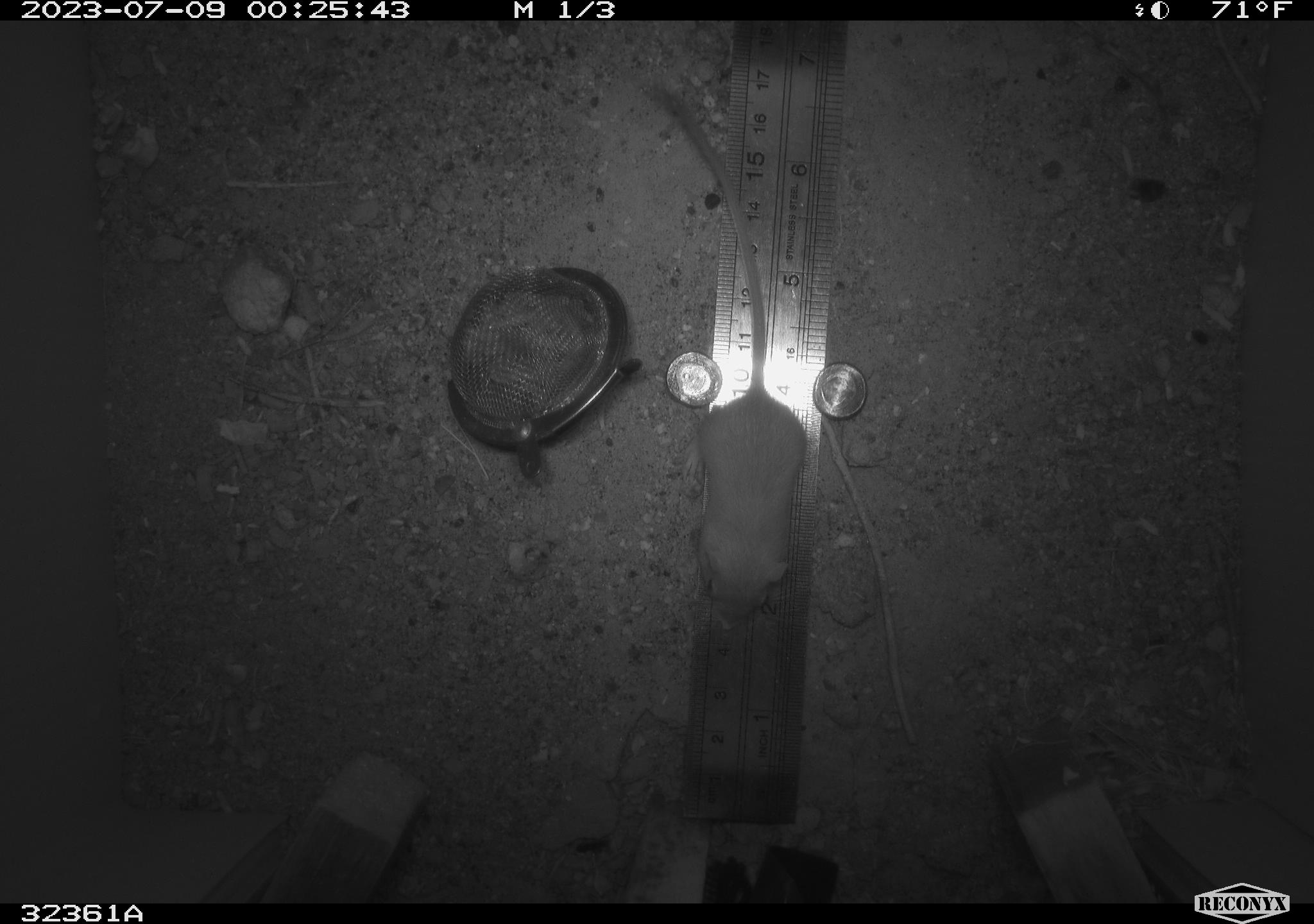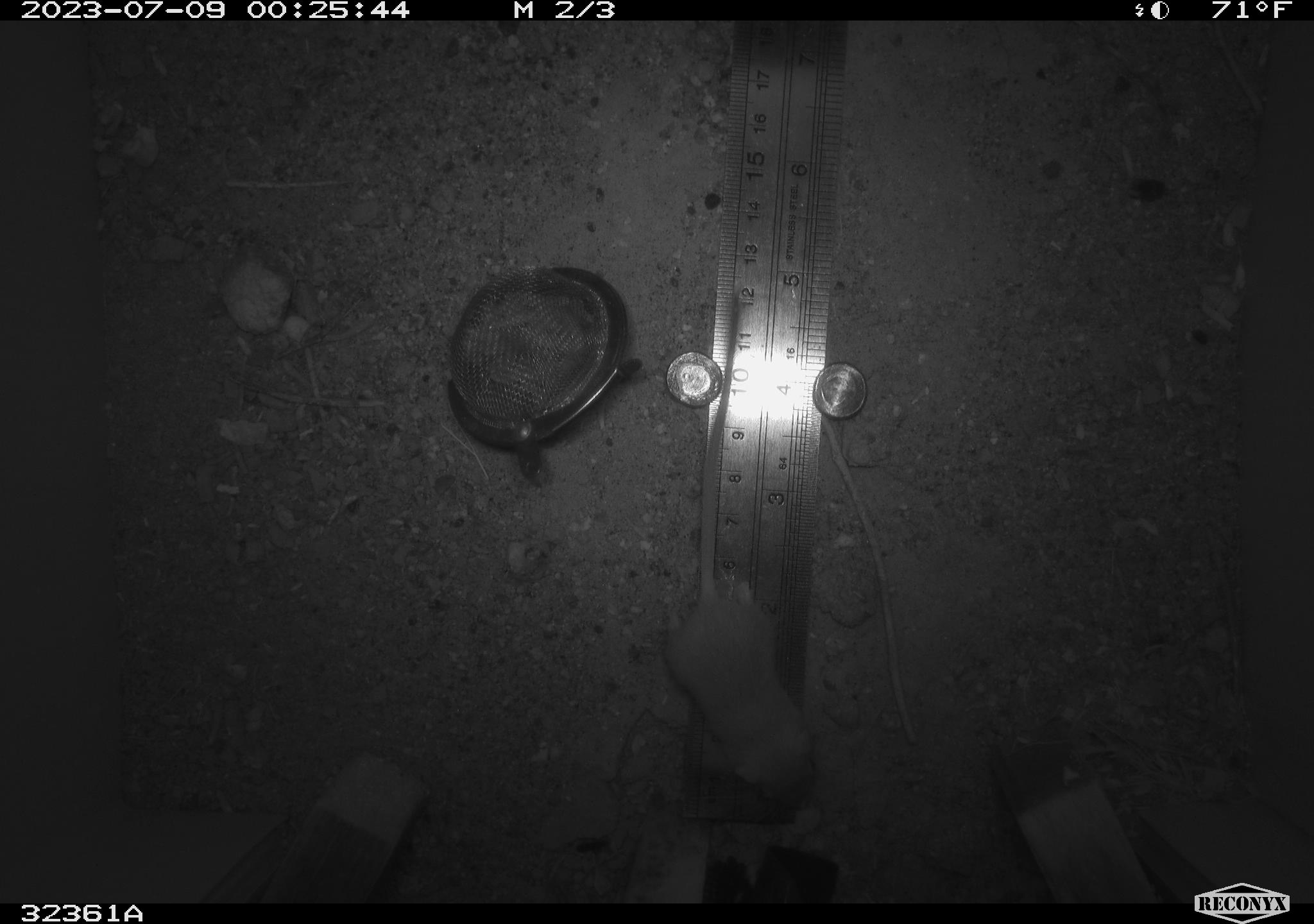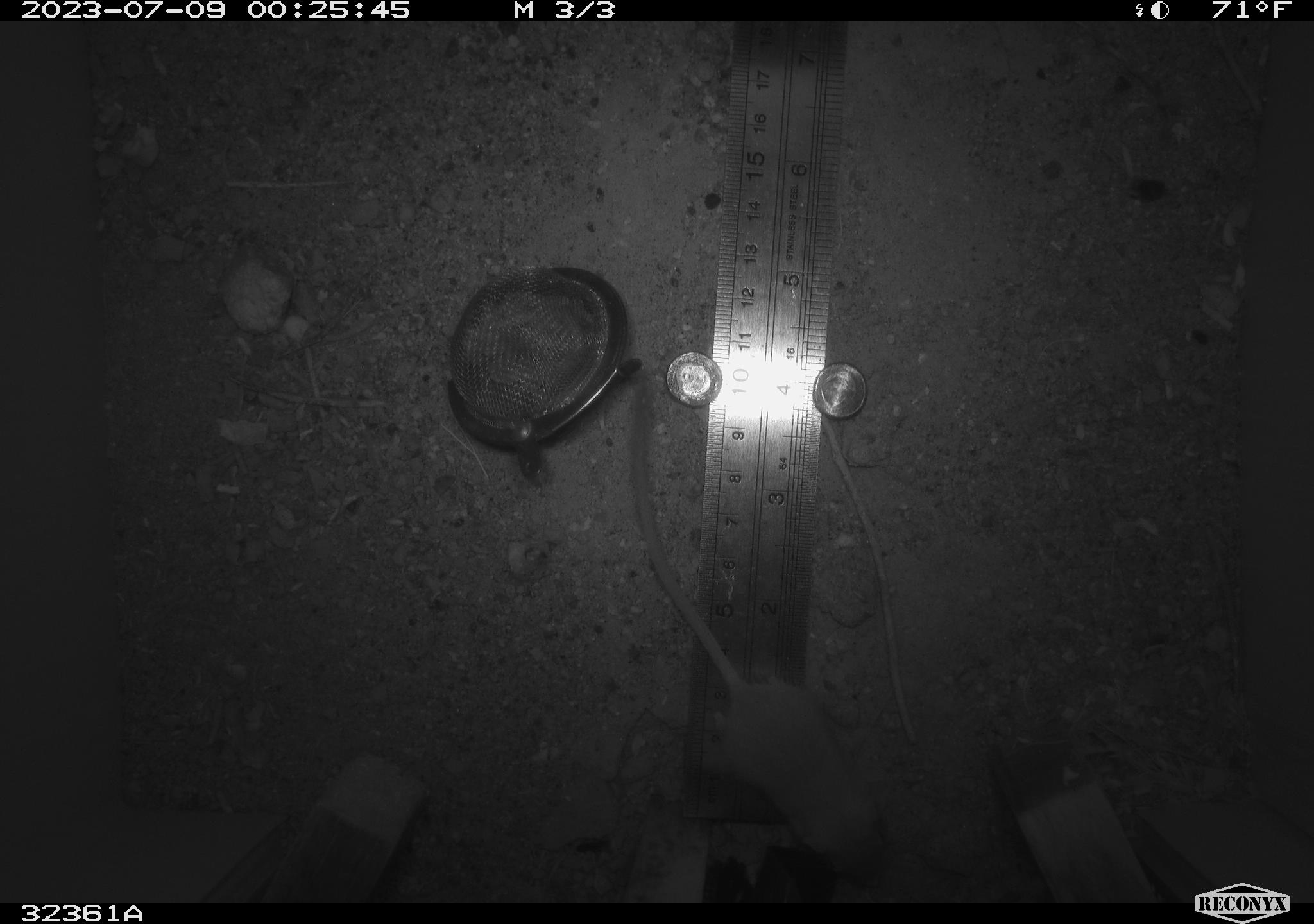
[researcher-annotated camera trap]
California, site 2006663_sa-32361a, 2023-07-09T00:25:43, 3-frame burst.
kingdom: Animalia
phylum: Chordata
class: Mammalia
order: Rodentia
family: Heteromyidae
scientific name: Heteromyidae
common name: kangaroo rats and pocket mice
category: heteromyidae family